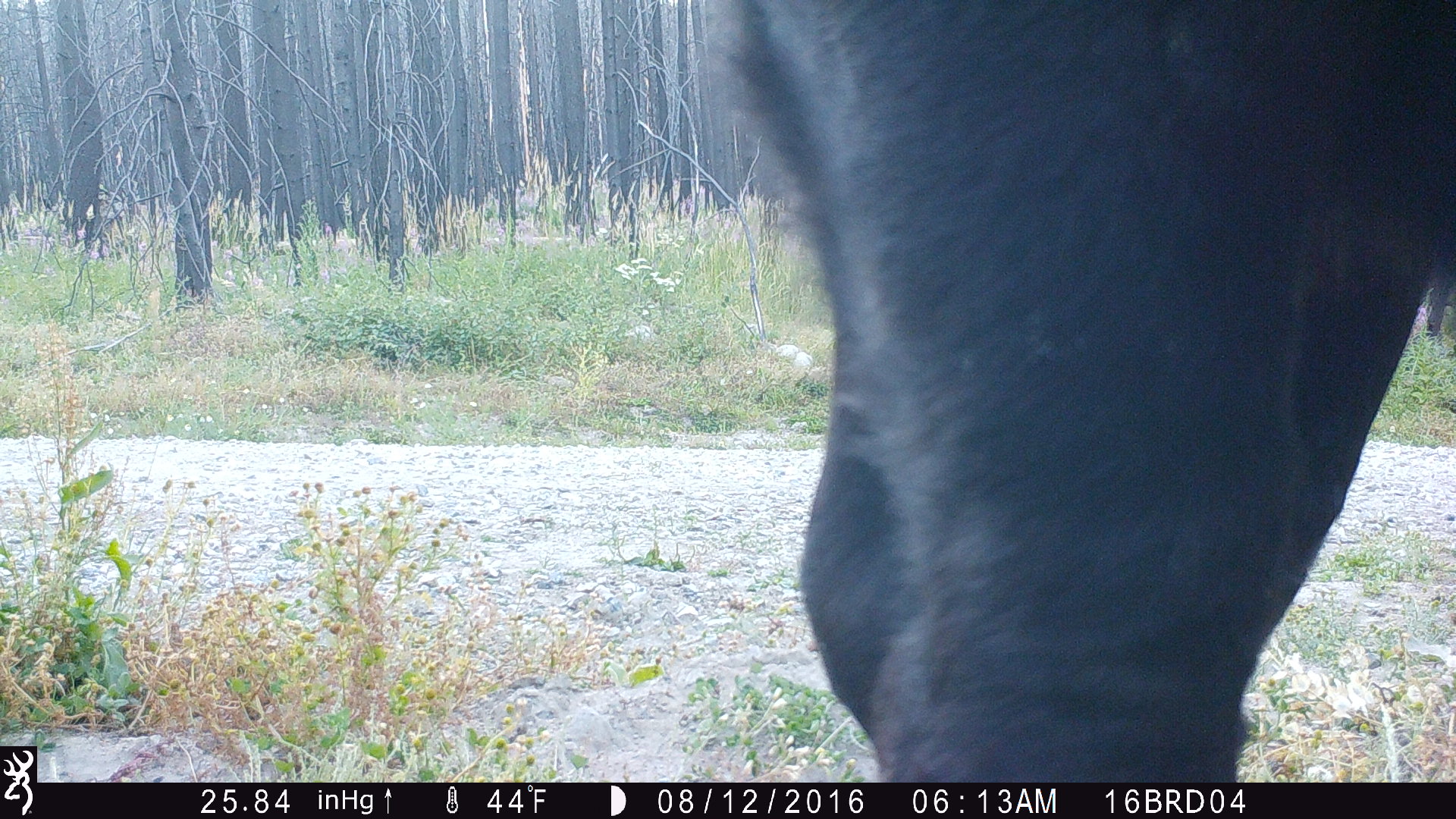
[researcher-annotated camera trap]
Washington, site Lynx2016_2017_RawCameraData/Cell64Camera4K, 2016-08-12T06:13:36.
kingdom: Animalia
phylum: Chordata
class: Mammalia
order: Artiodactyla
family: Bovidae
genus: Bos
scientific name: Bos taurus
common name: domestic cattle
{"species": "domestic cattle (Bos taurus)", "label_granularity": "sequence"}